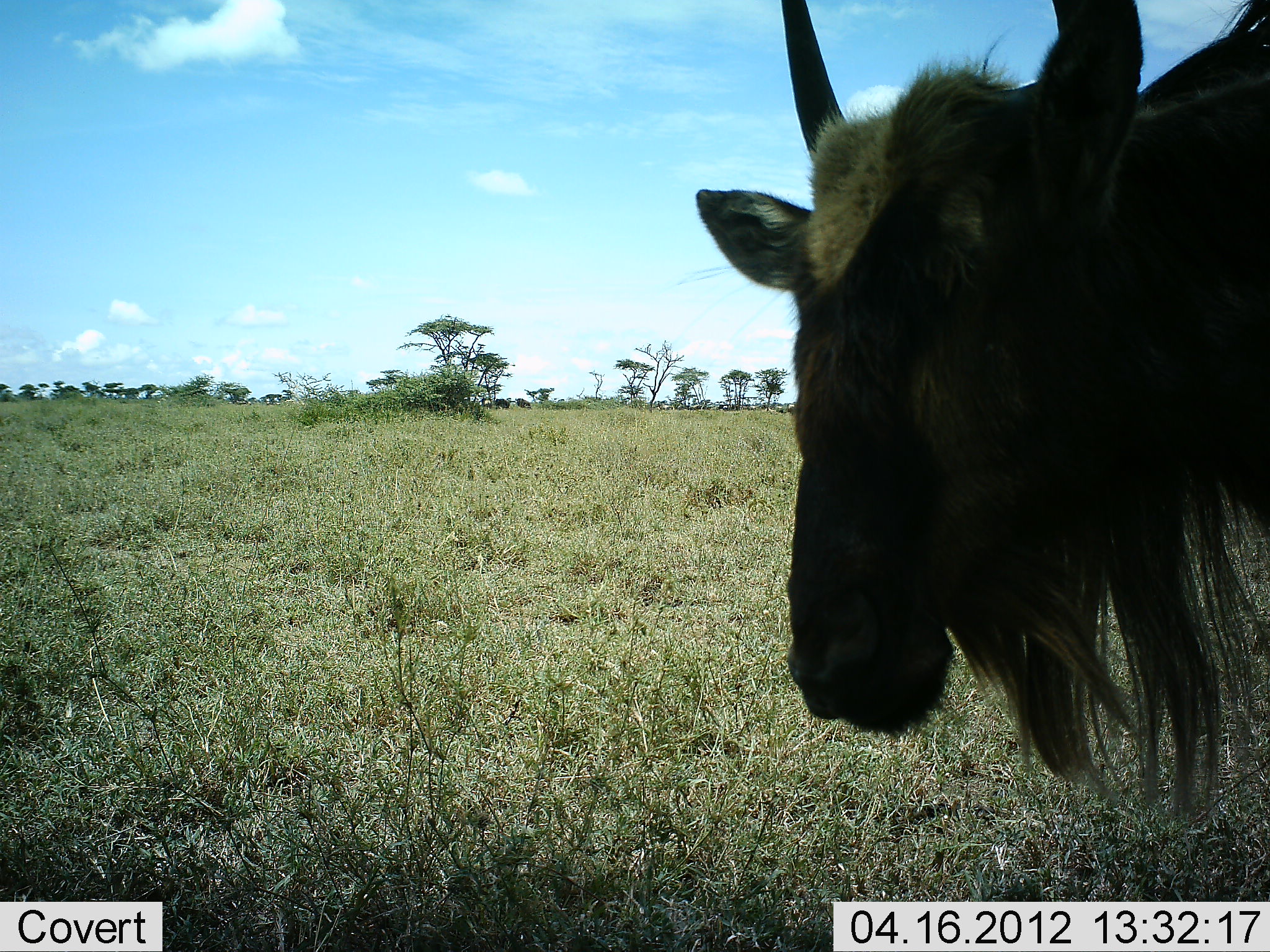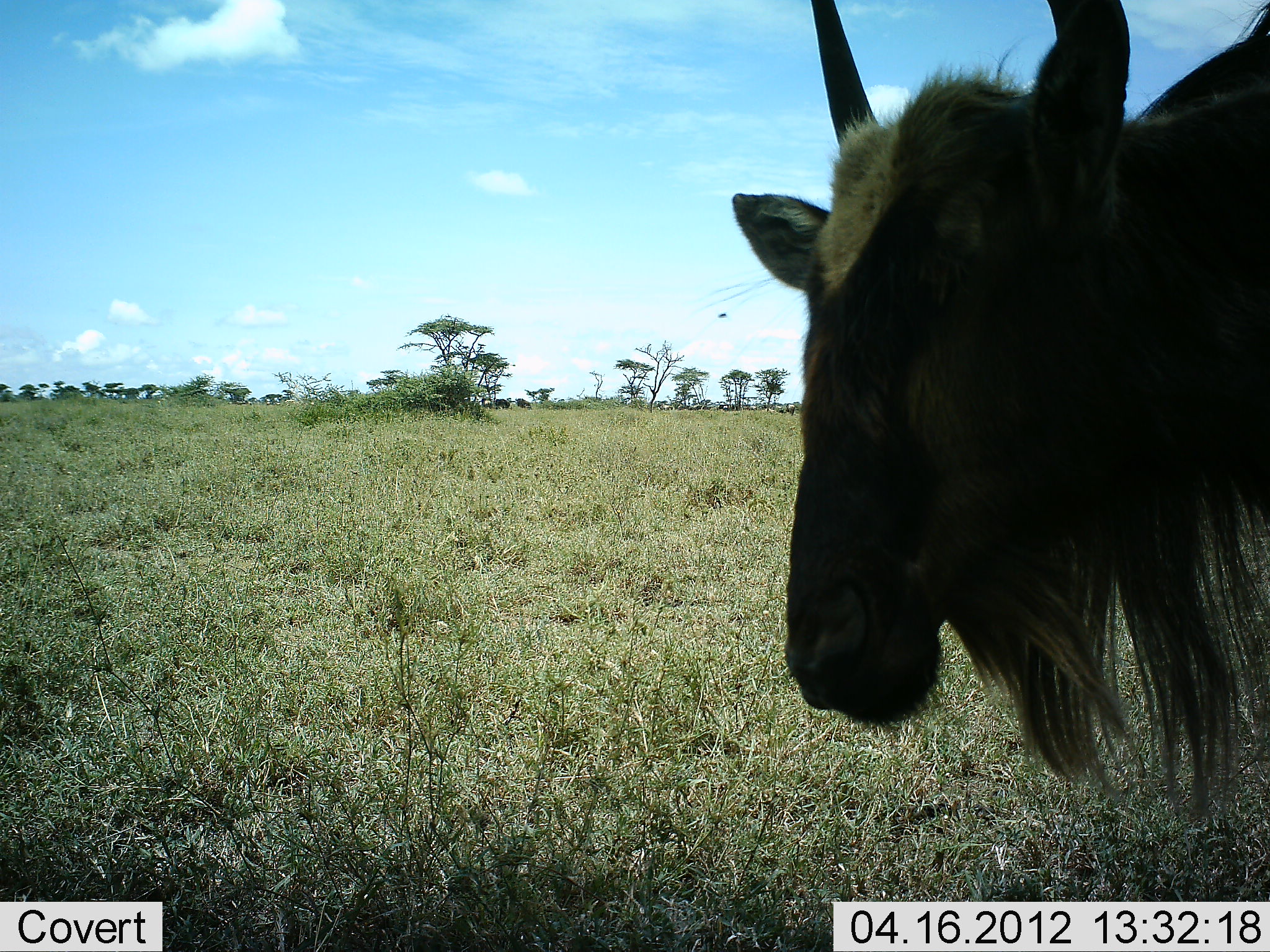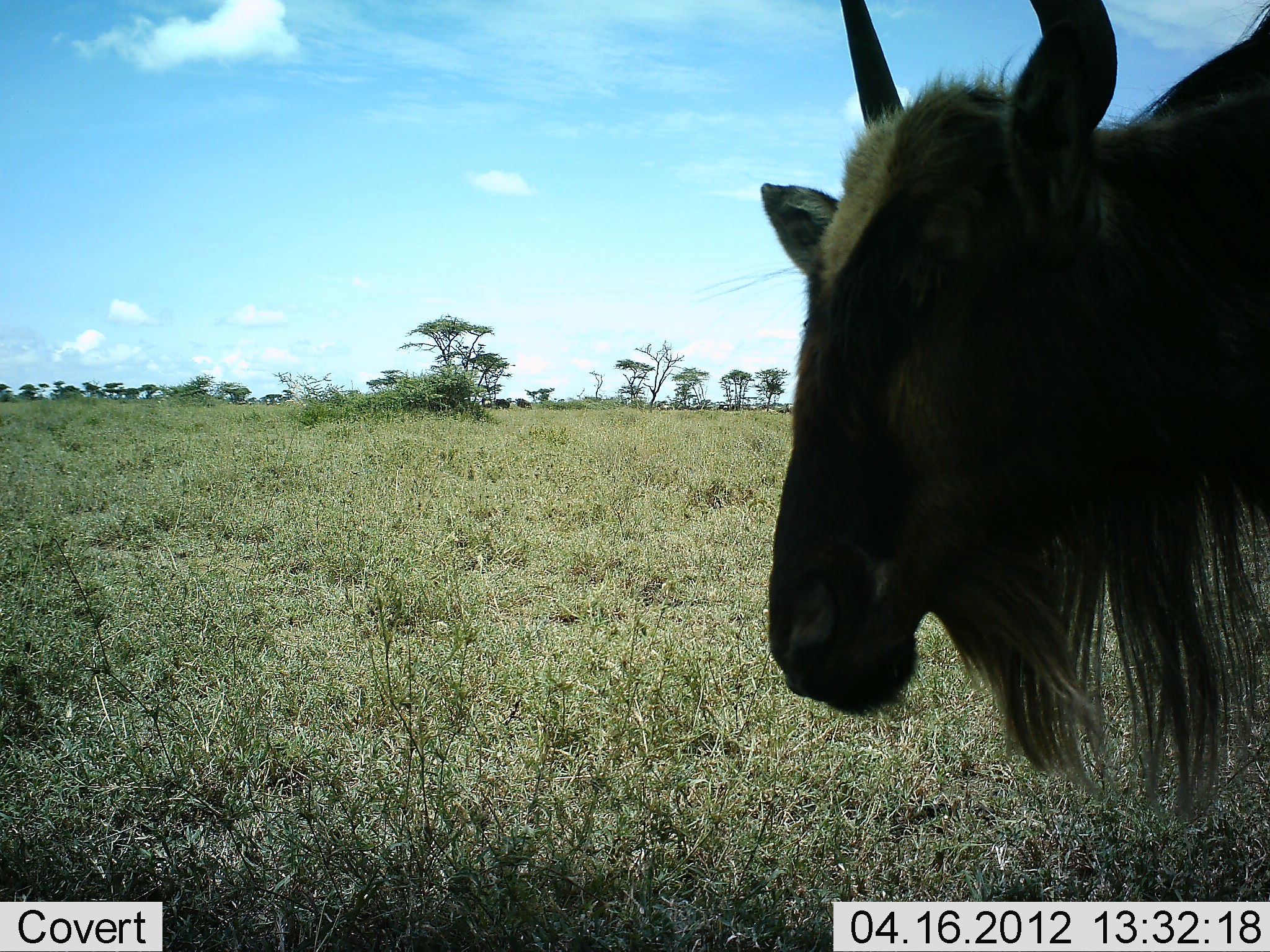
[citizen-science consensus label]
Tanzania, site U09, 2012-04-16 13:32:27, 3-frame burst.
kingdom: Animalia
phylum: Chordata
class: Mammalia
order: Artiodactyla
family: Bovidae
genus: Connochaetes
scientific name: Connochaetes taurinus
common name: blue wildebeest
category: wildebeest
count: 1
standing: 100%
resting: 0%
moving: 0%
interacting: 0%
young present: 0%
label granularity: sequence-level